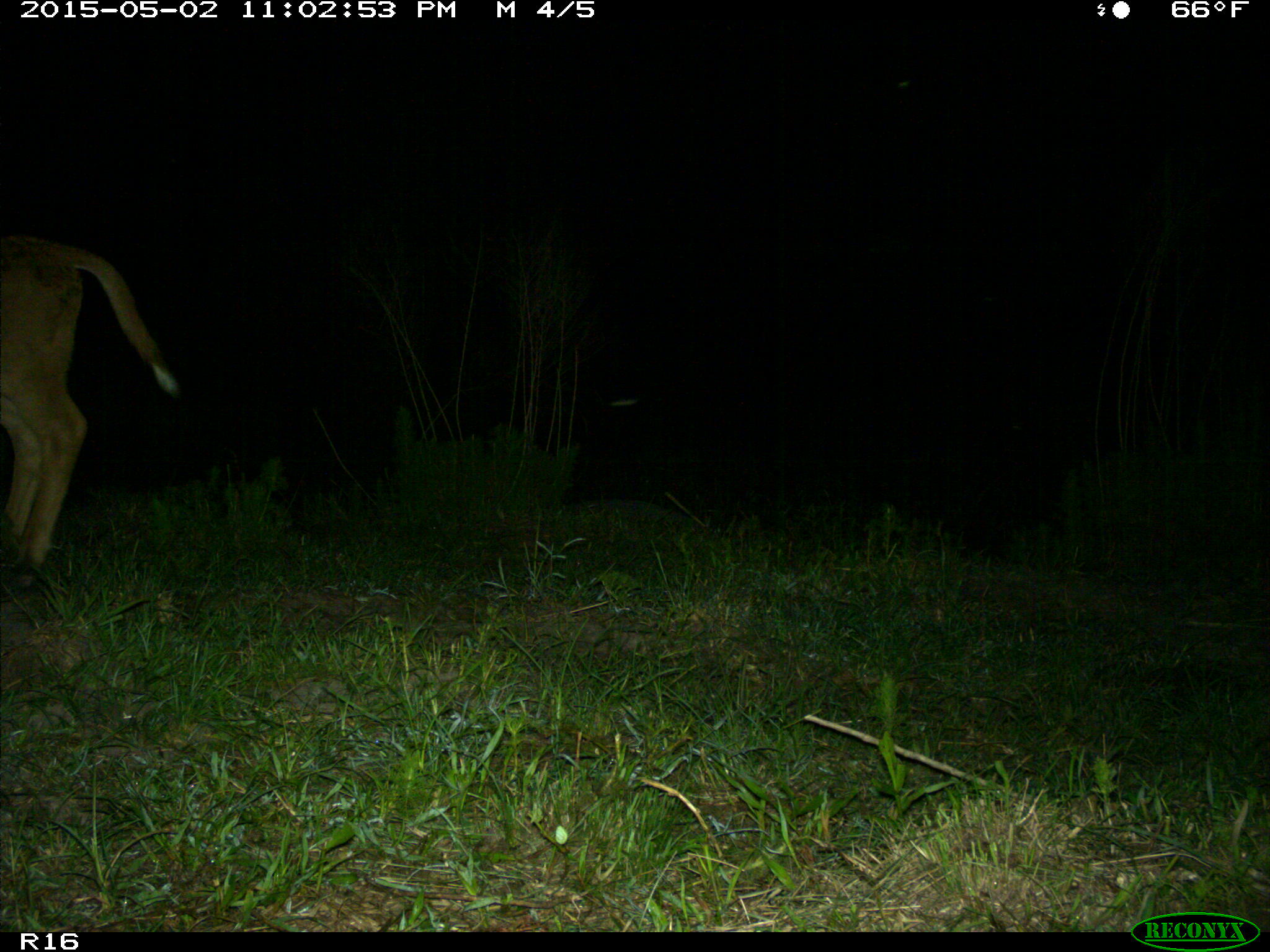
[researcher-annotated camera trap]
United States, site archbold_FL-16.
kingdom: Animalia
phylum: Chordata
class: Mammalia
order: Artiodactyla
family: Bovidae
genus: Bos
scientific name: Bos taurus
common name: domestic cow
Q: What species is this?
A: Bos taurus (domestic cow).